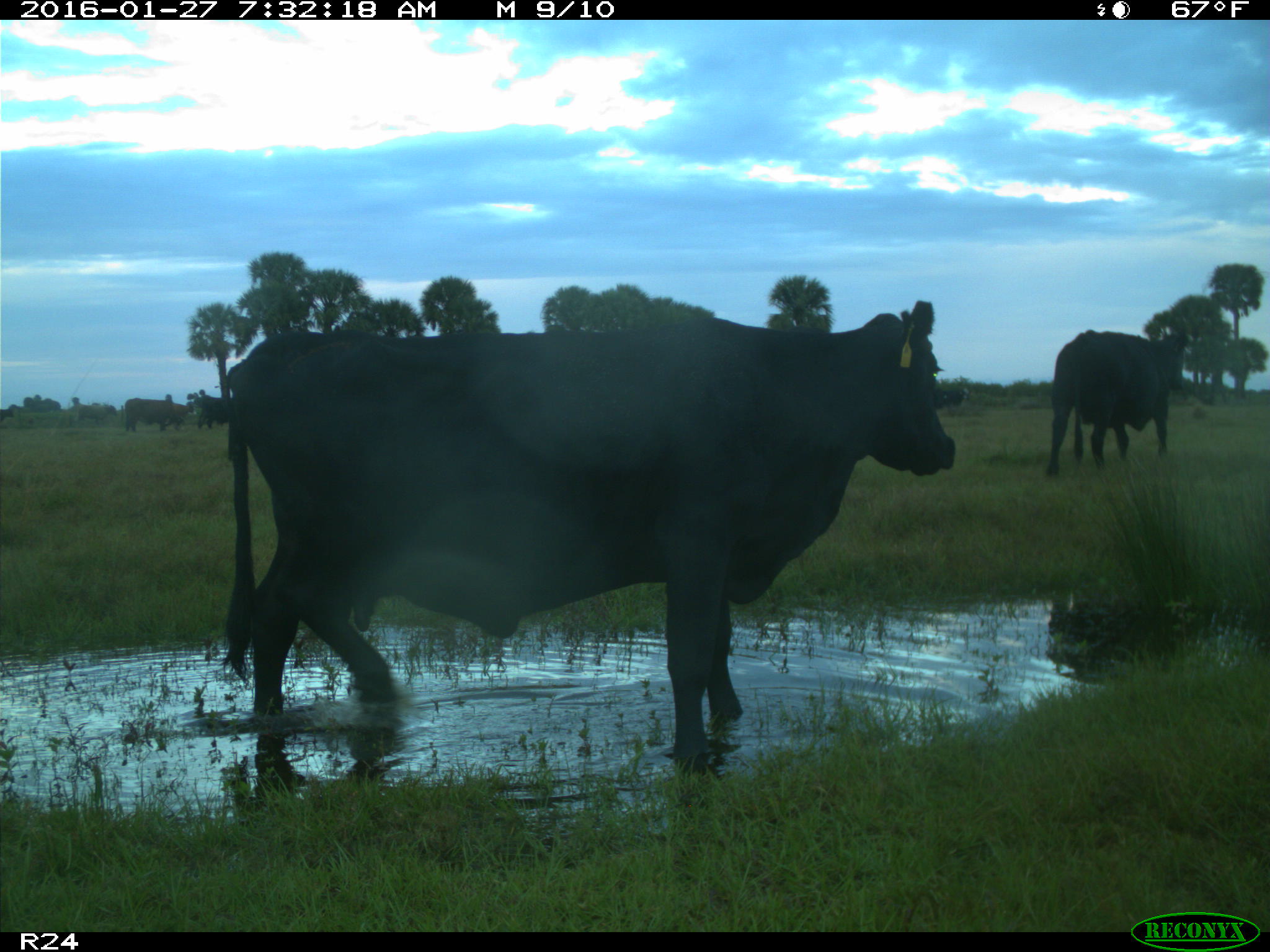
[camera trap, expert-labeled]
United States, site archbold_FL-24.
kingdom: Animalia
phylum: Chordata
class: Mammalia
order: Artiodactyla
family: Bovidae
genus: Bos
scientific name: Bos taurus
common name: domestic cow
Bos taurus (domestic cow).